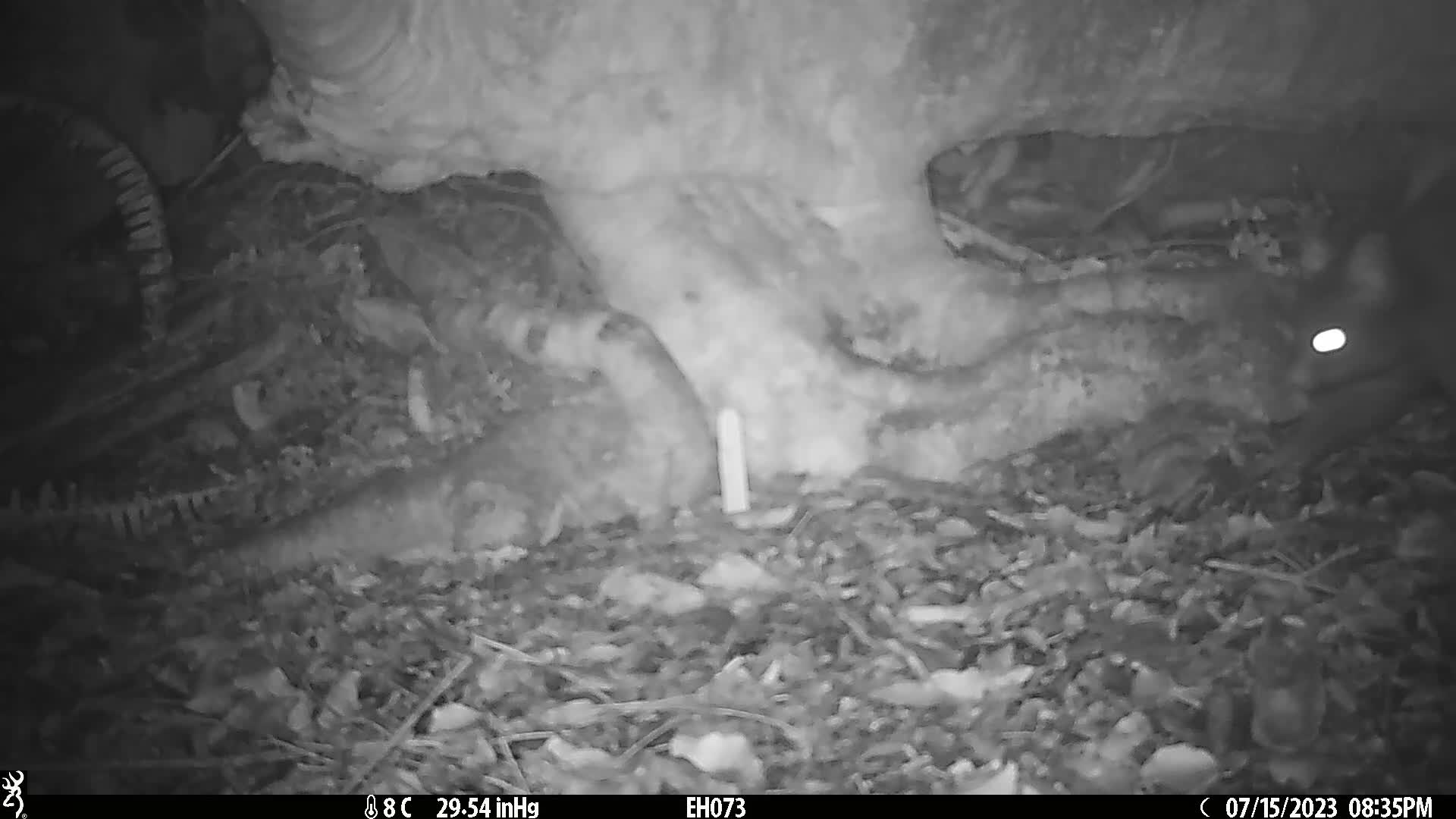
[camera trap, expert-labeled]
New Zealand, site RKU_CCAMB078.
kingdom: Animalia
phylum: Chordata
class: Mammalia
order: Diprotodontia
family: Phalangeridae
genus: Trichosurus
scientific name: Trichosurus vulpecula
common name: common brushtail possum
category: possum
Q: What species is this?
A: Possum (common brushtail possum) (Trichosurus vulpecula).